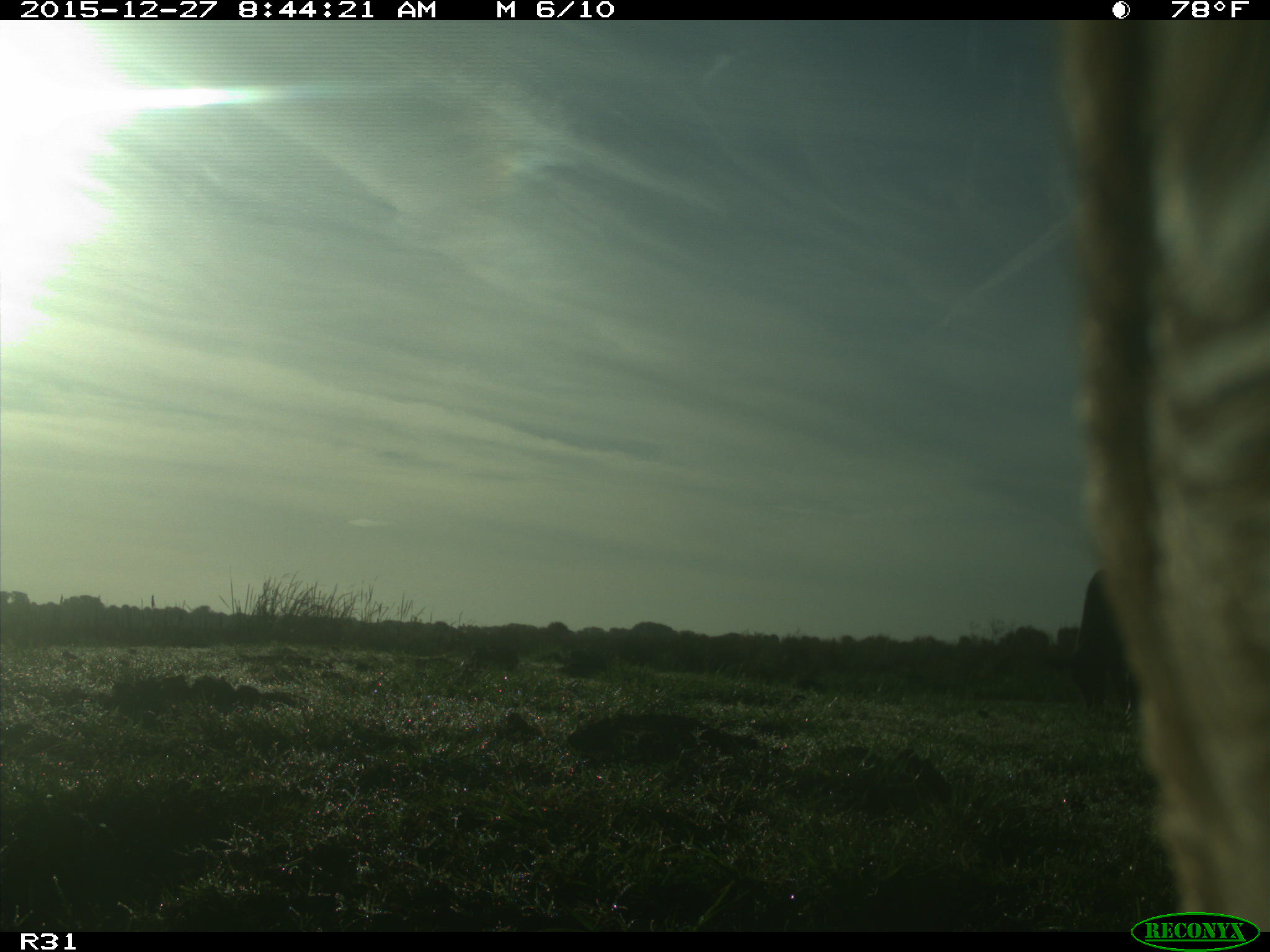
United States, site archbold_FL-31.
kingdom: Animalia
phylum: Chordata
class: Mammalia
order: Artiodactyla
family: Bovidae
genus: Bos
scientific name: Bos taurus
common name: domestic cow